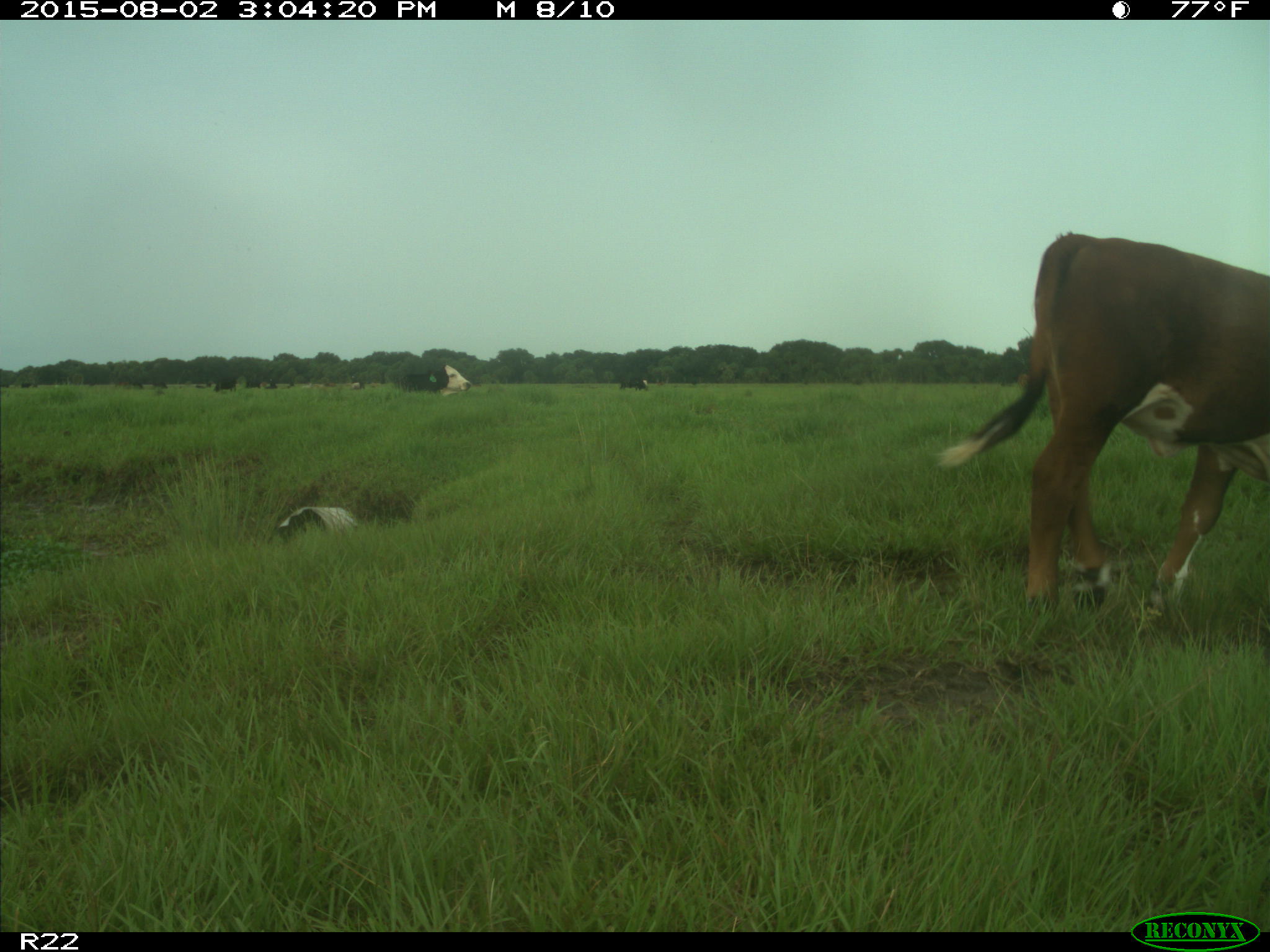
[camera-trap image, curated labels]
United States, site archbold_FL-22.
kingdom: Animalia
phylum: Chordata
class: Mammalia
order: Artiodactyla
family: Bovidae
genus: Bos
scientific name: Bos taurus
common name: domestic cow